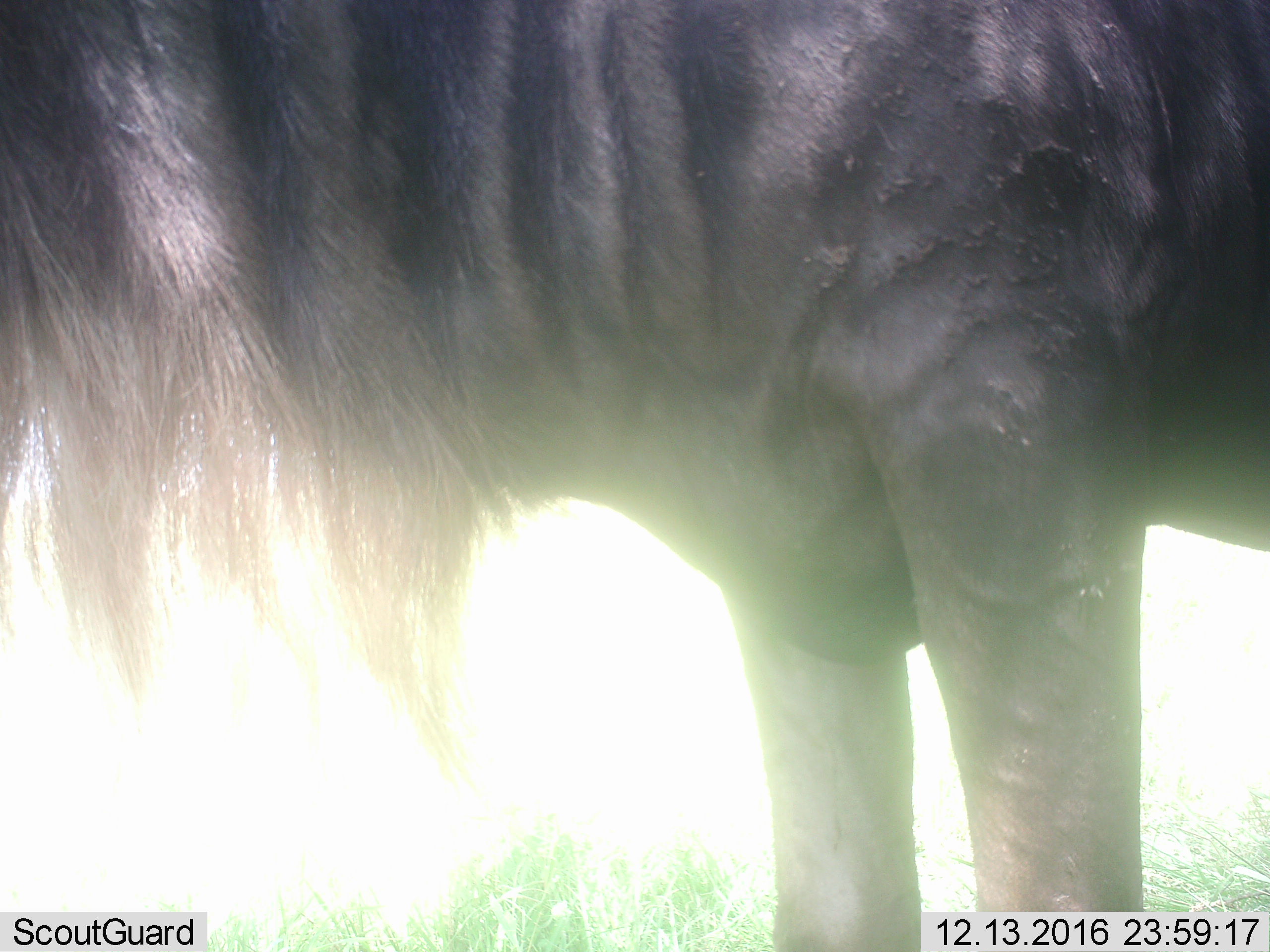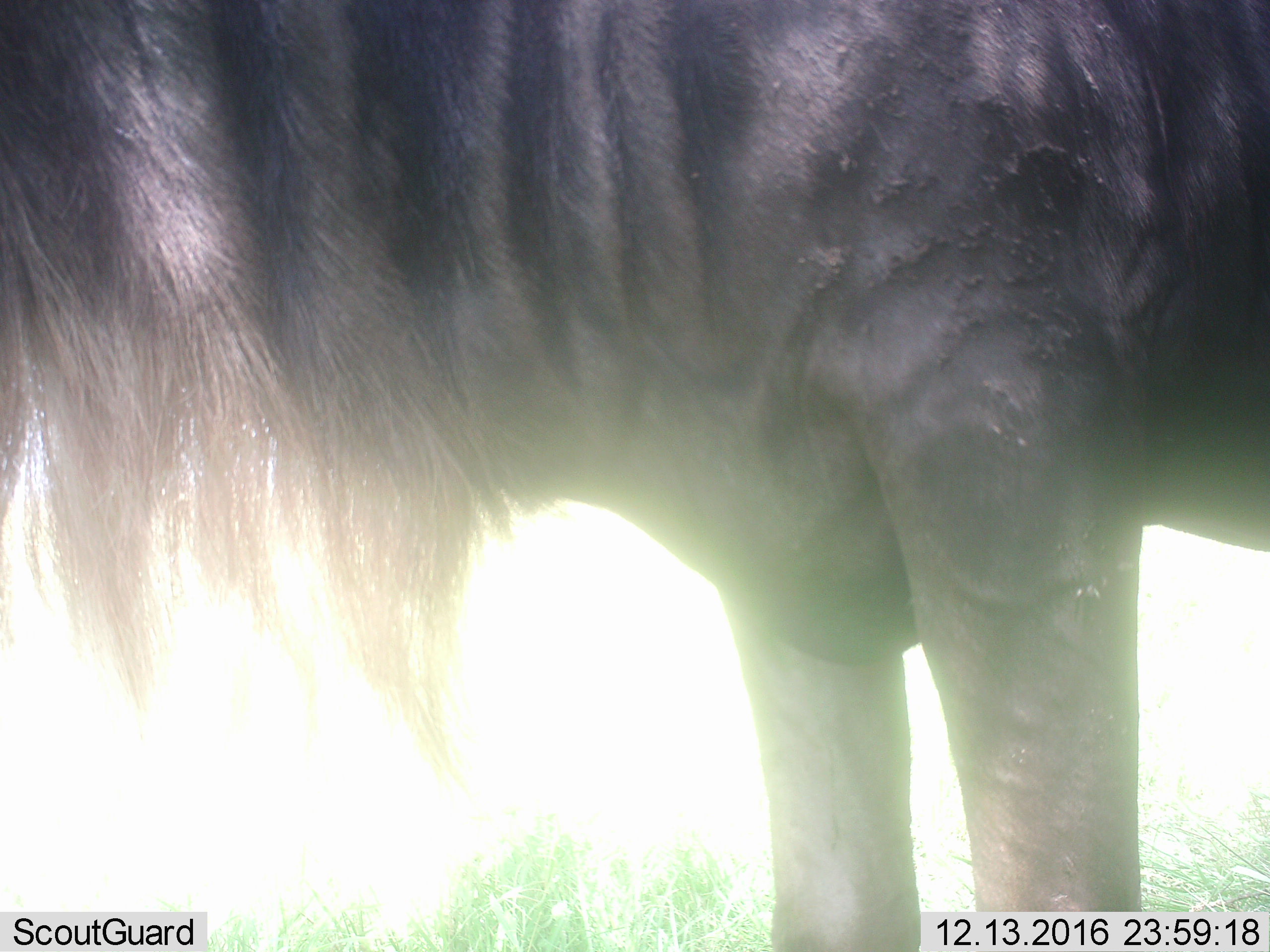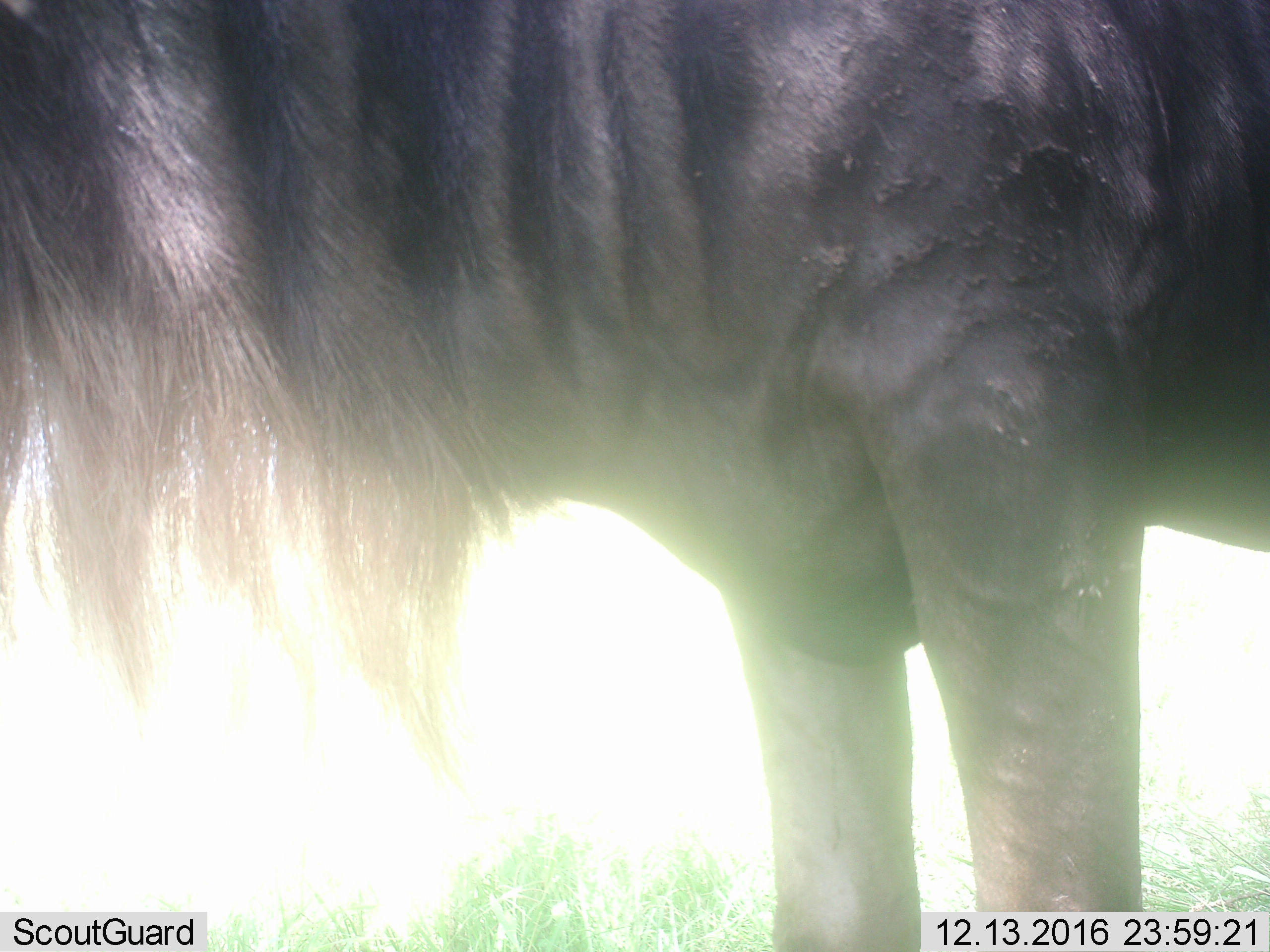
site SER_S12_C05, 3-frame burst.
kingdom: Animalia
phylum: Chordata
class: Mammalia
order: Artiodactyla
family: Bovidae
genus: Connochaetes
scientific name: Connochaetes taurinus taurinus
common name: blue wildebeest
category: wildebeestblue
Wildebeestblue (blue wildebeest) (Connochaetes taurinus taurinus), count 1. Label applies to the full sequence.